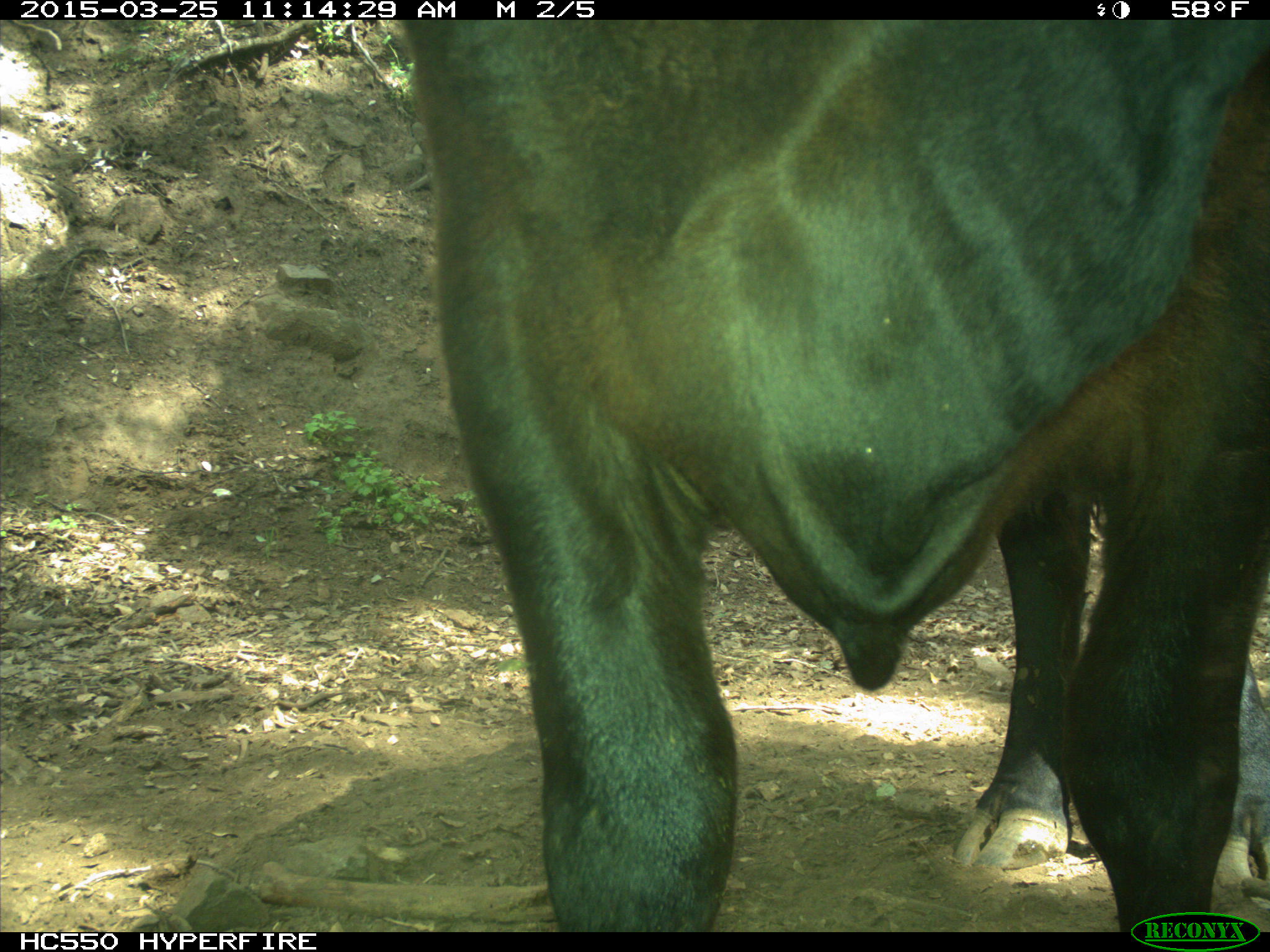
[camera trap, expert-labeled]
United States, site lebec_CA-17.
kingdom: Animalia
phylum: Chordata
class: Mammalia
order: Artiodactyla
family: Bovidae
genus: Bos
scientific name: Bos taurus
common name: domestic cow